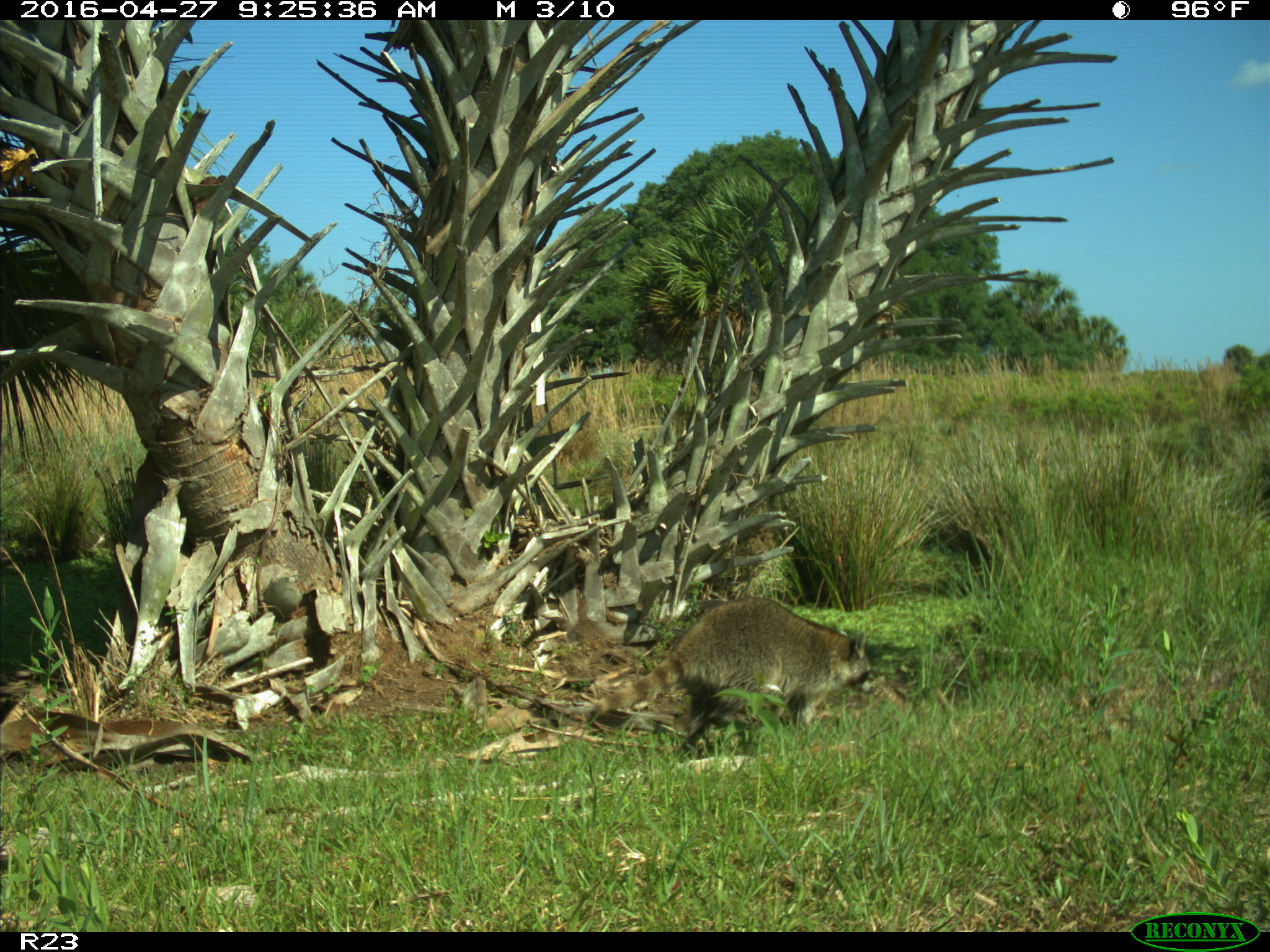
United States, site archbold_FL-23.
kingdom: Animalia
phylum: Chordata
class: Mammalia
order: Carnivora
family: Procyonidae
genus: Procyon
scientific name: Procyon lotor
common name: common raccoon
Procyon lotor (common raccoon).